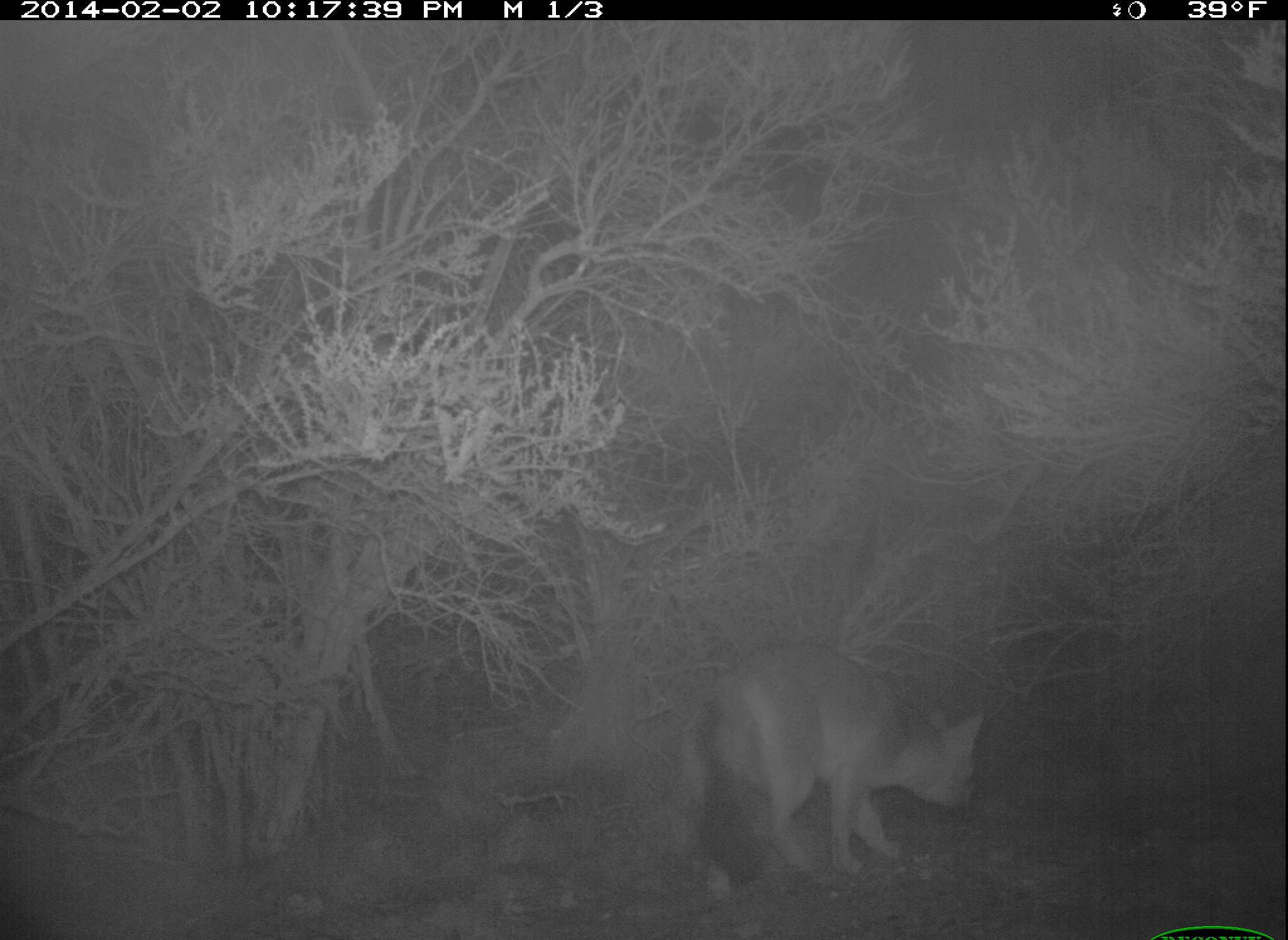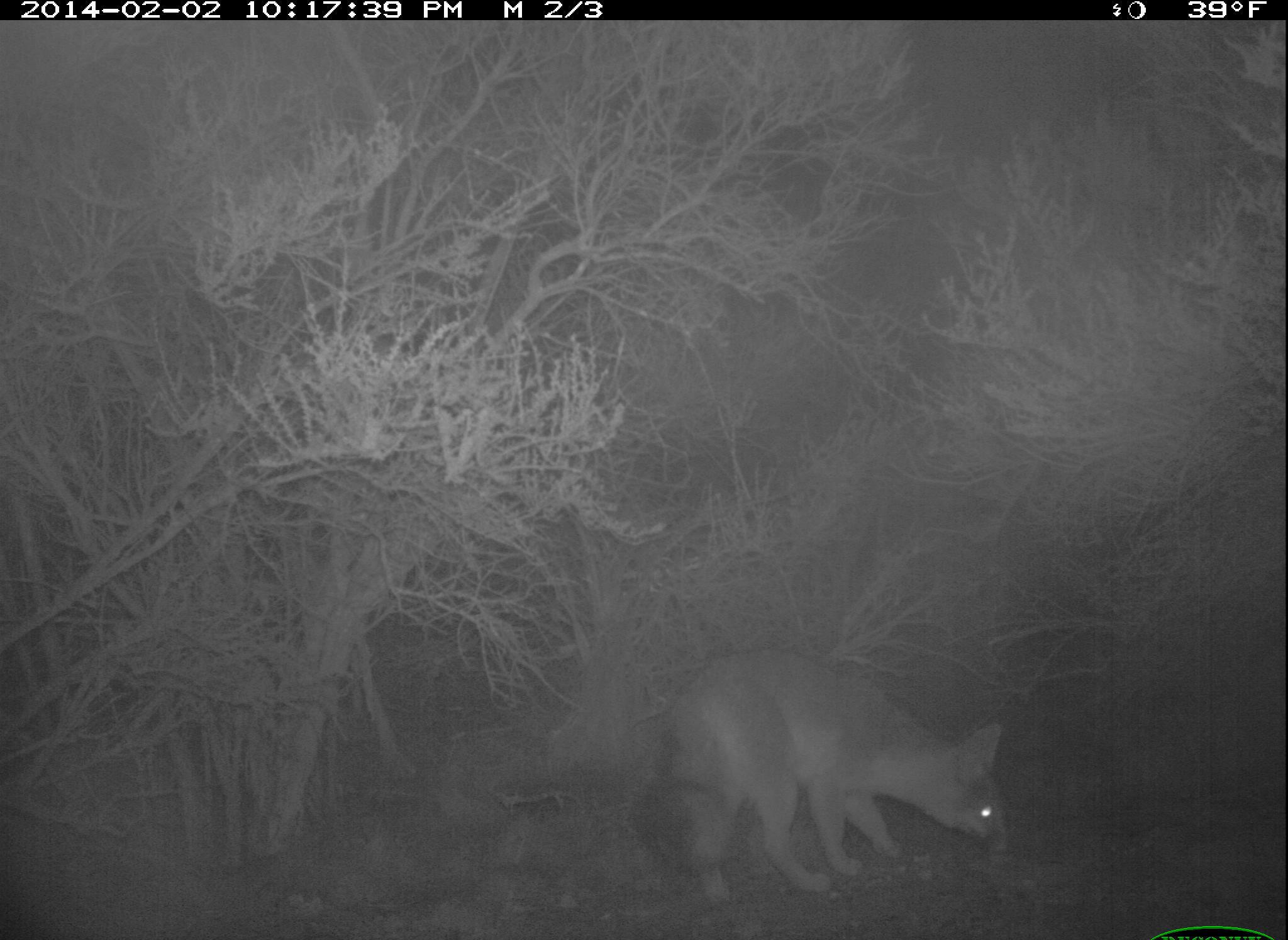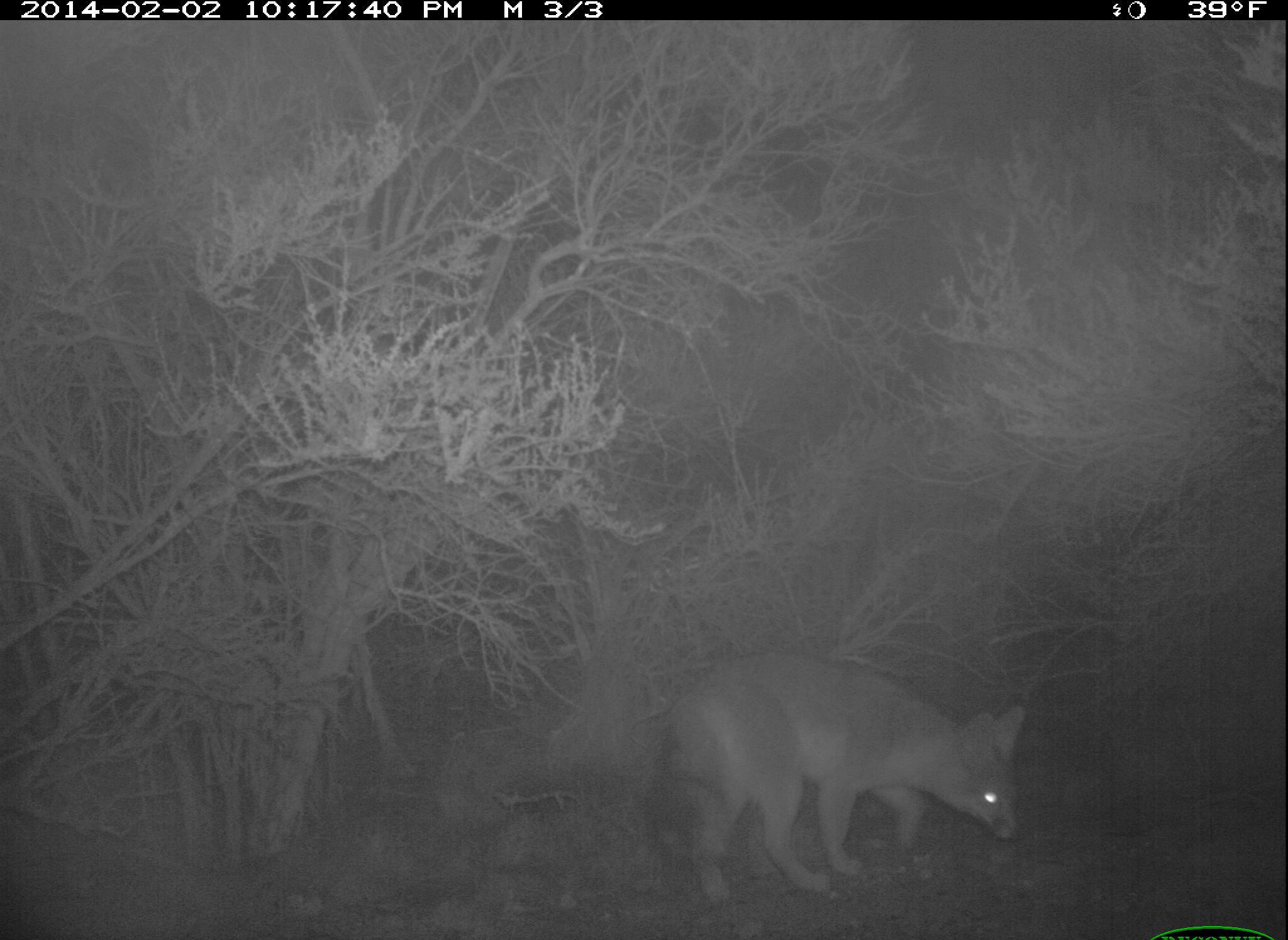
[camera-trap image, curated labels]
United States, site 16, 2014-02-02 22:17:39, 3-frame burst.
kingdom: Animalia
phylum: Chordata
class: Mammalia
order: Carnivora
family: Canidae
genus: Urocyon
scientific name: Urocyon cinereoargenteus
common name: gray fox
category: fox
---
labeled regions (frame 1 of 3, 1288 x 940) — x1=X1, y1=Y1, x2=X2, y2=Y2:
fox: x1=678, y1=642, x2=986, y2=904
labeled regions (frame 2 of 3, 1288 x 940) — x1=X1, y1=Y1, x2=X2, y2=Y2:
fox: x1=630, y1=649, x2=1006, y2=905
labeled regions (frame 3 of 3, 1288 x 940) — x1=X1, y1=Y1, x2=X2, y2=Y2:
fox: x1=643, y1=653, x2=1027, y2=906